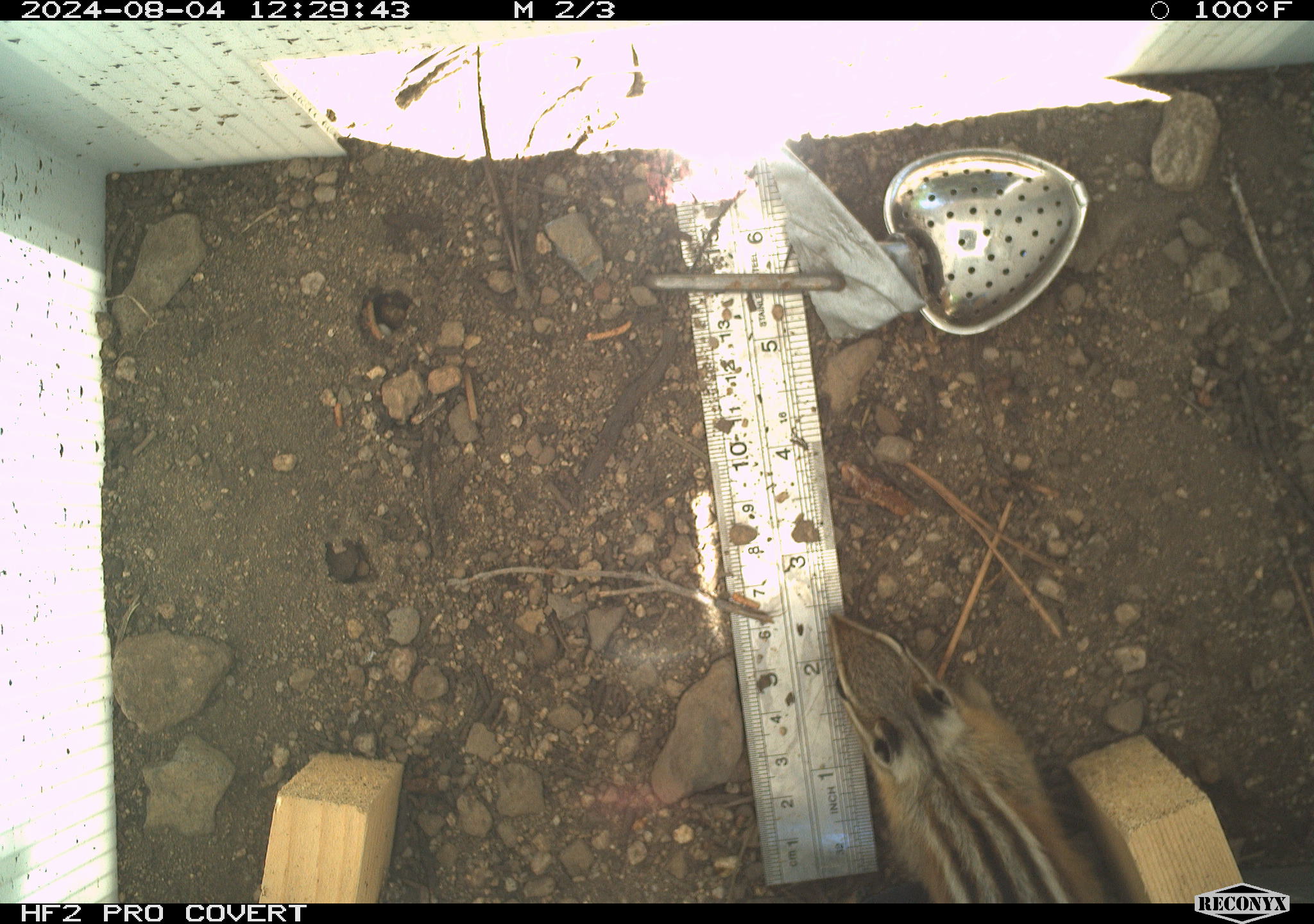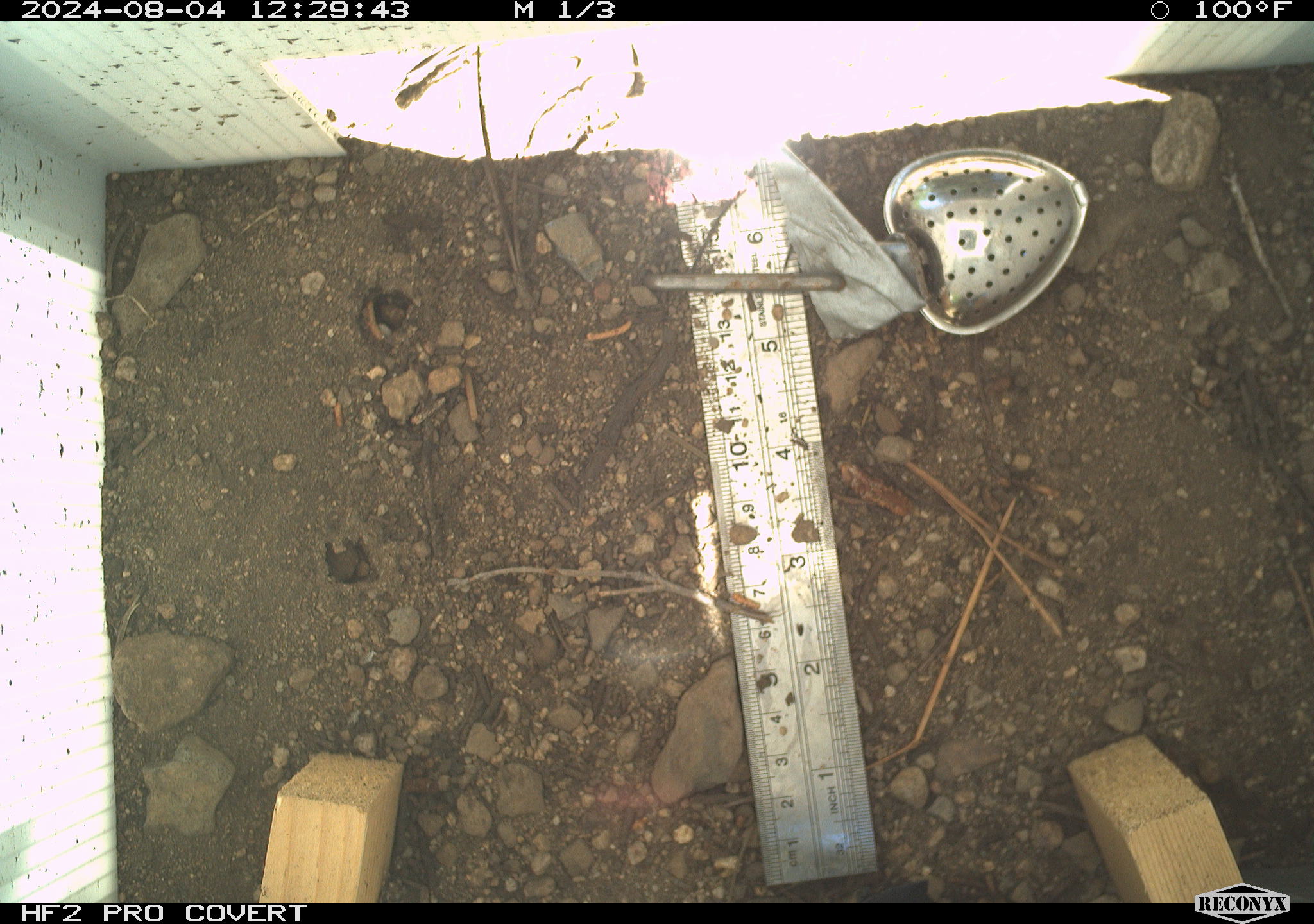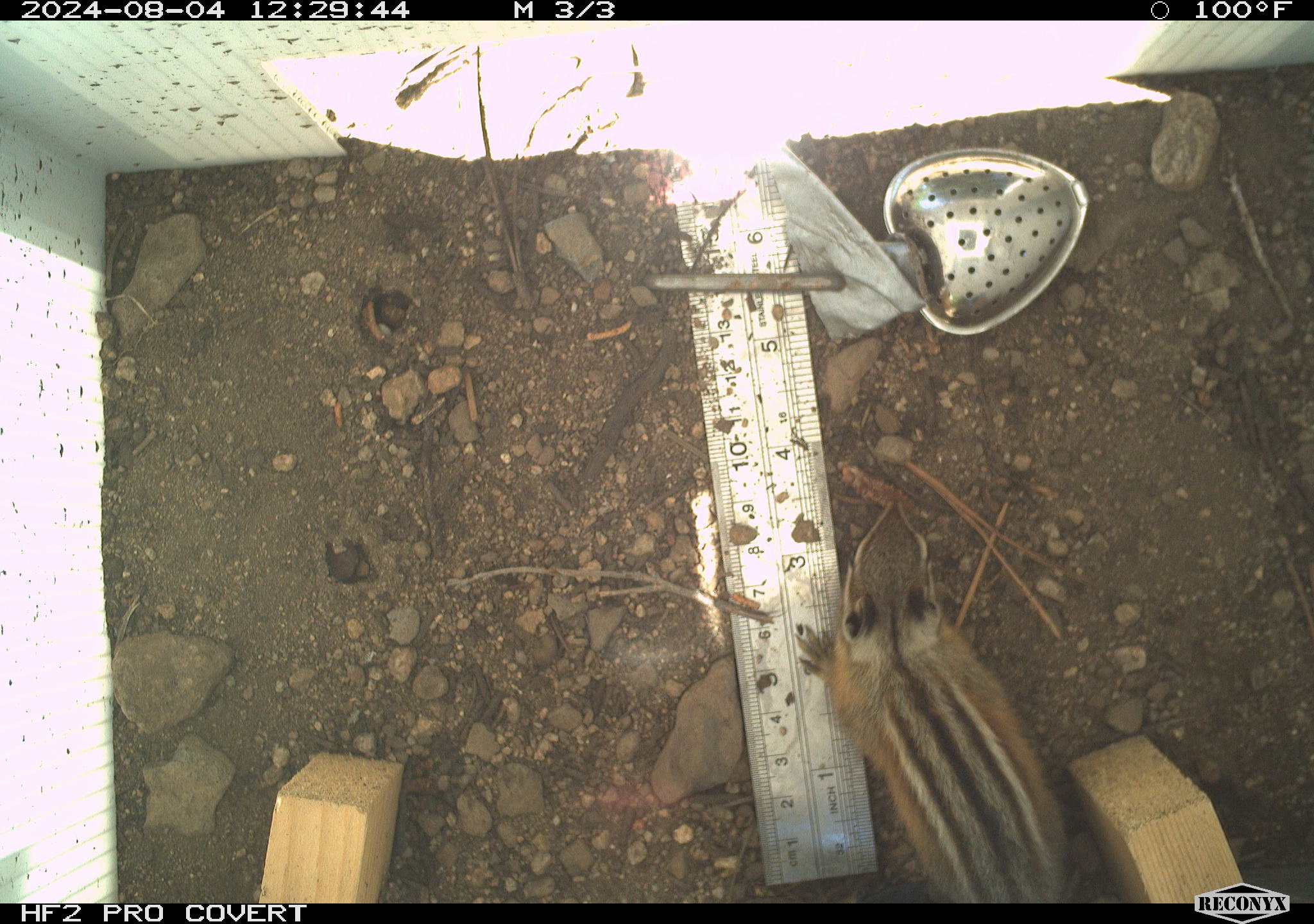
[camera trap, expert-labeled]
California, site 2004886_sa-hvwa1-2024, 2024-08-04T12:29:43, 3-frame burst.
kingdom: Animalia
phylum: Chordata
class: Mammalia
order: Rodentia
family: Sciuridae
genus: Neotamias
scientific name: Neotamias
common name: western chipmunks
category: neotamias species